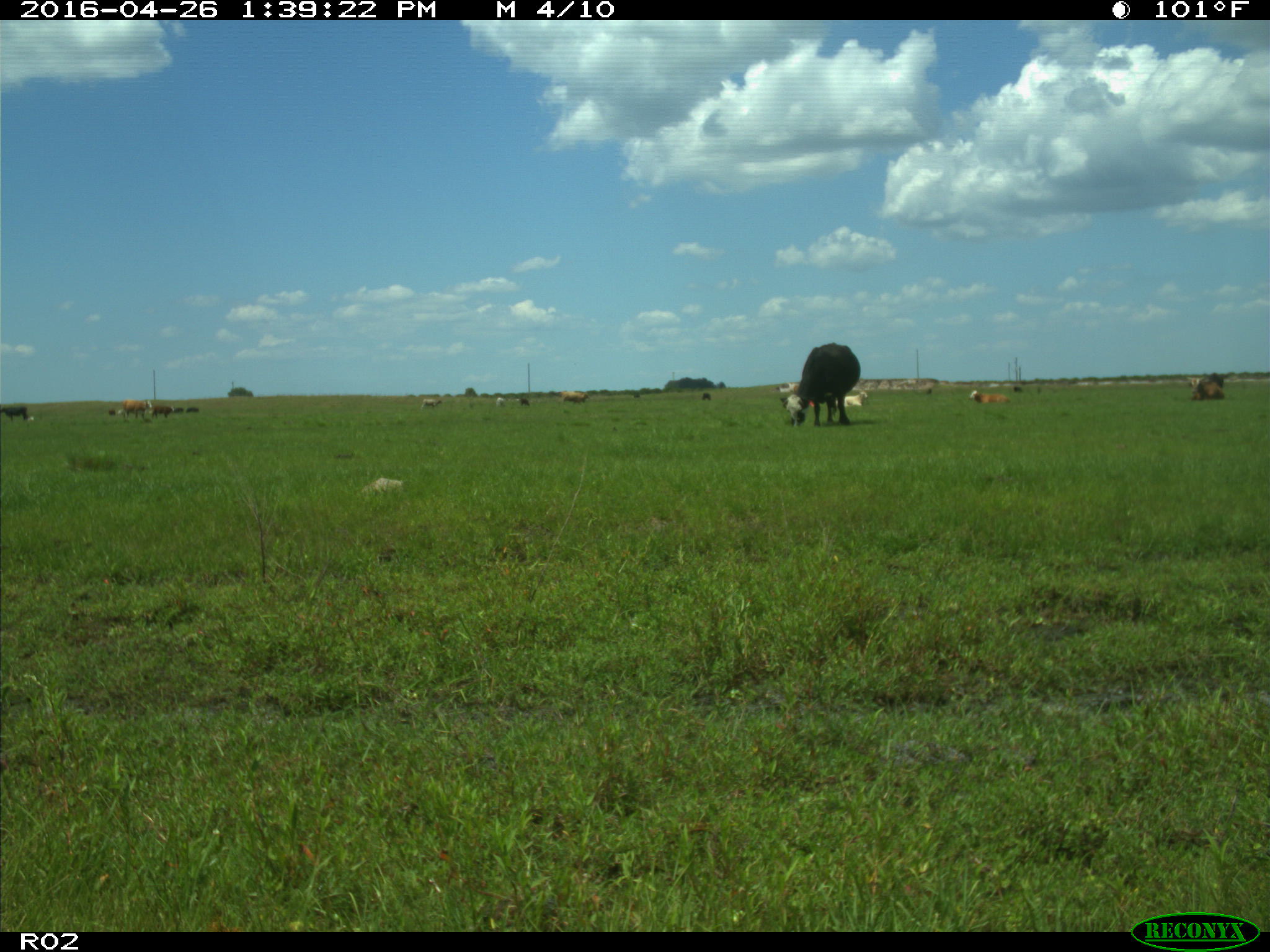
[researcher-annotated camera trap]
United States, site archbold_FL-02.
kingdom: Animalia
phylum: Chordata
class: Mammalia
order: Artiodactyla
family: Bovidae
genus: Bos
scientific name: Bos taurus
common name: domestic cow